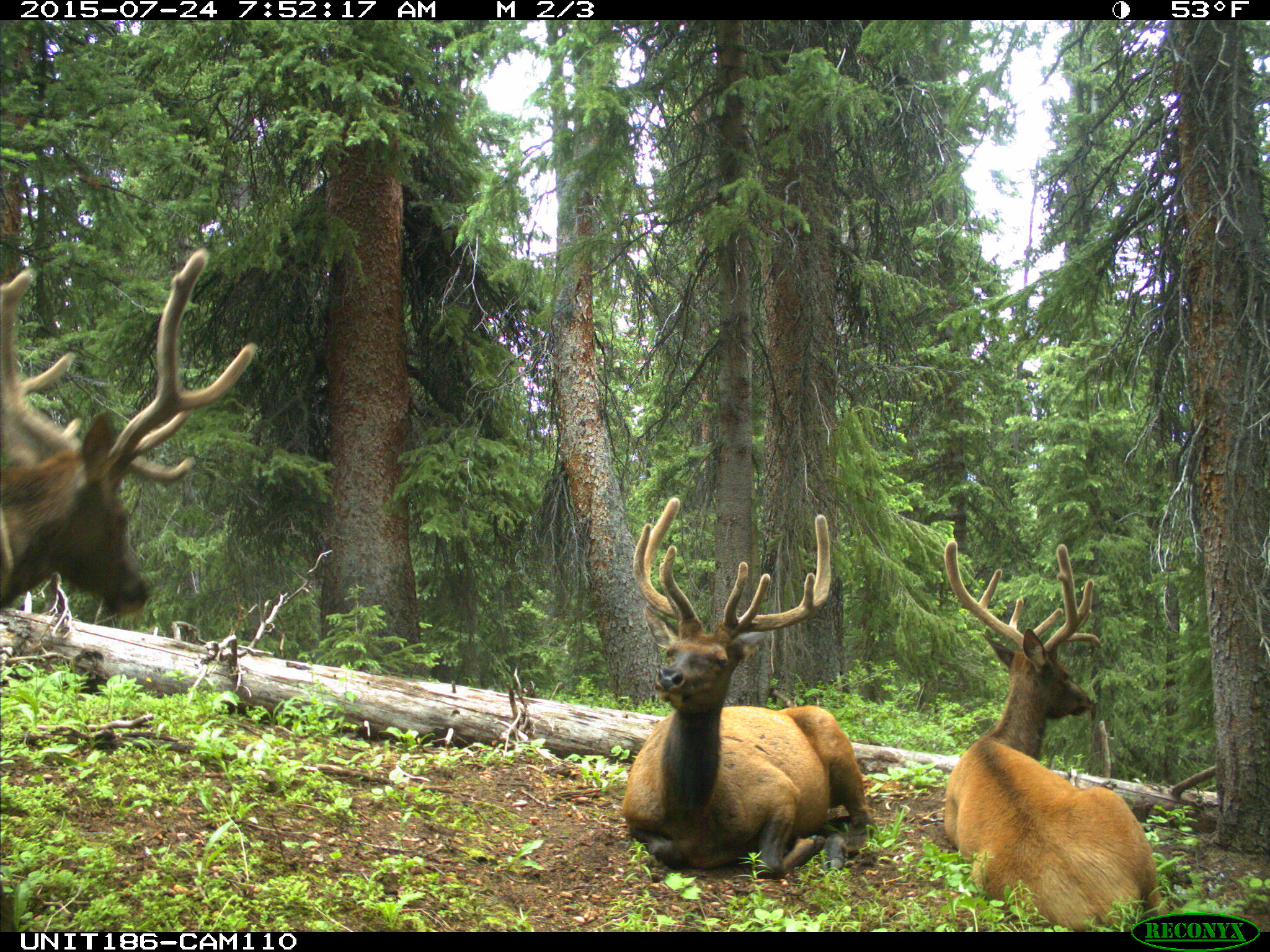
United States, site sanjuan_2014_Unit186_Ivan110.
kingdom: Animalia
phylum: Chordata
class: Mammalia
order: Artiodactyla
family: Cervidae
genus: Cervus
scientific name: Cervus elaphus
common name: red deer